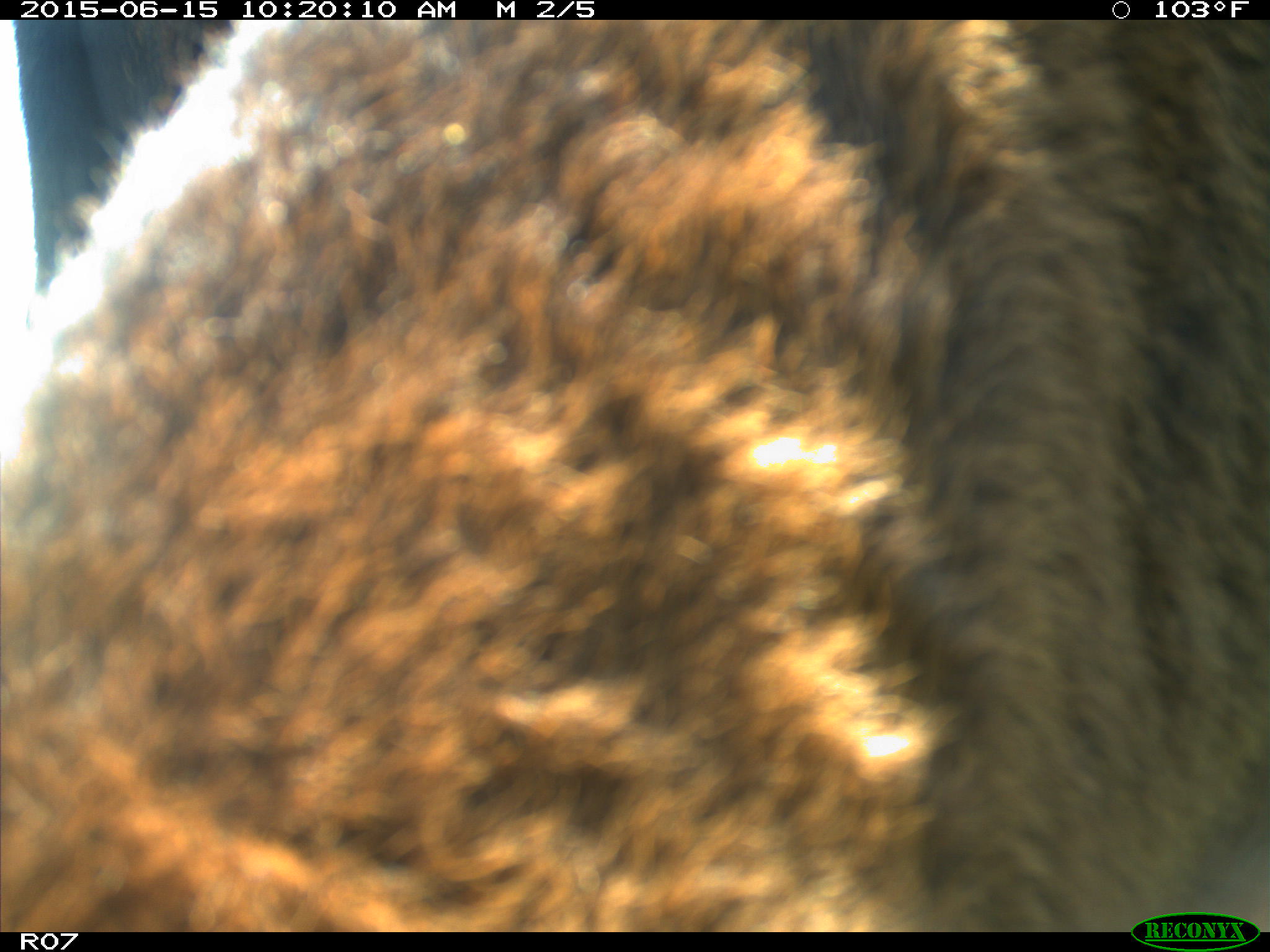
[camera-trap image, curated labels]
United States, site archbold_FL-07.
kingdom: Animalia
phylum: Chordata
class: Mammalia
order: Artiodactyla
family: Bovidae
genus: Bos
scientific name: Bos taurus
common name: domestic cow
Bos taurus (domestic cow).